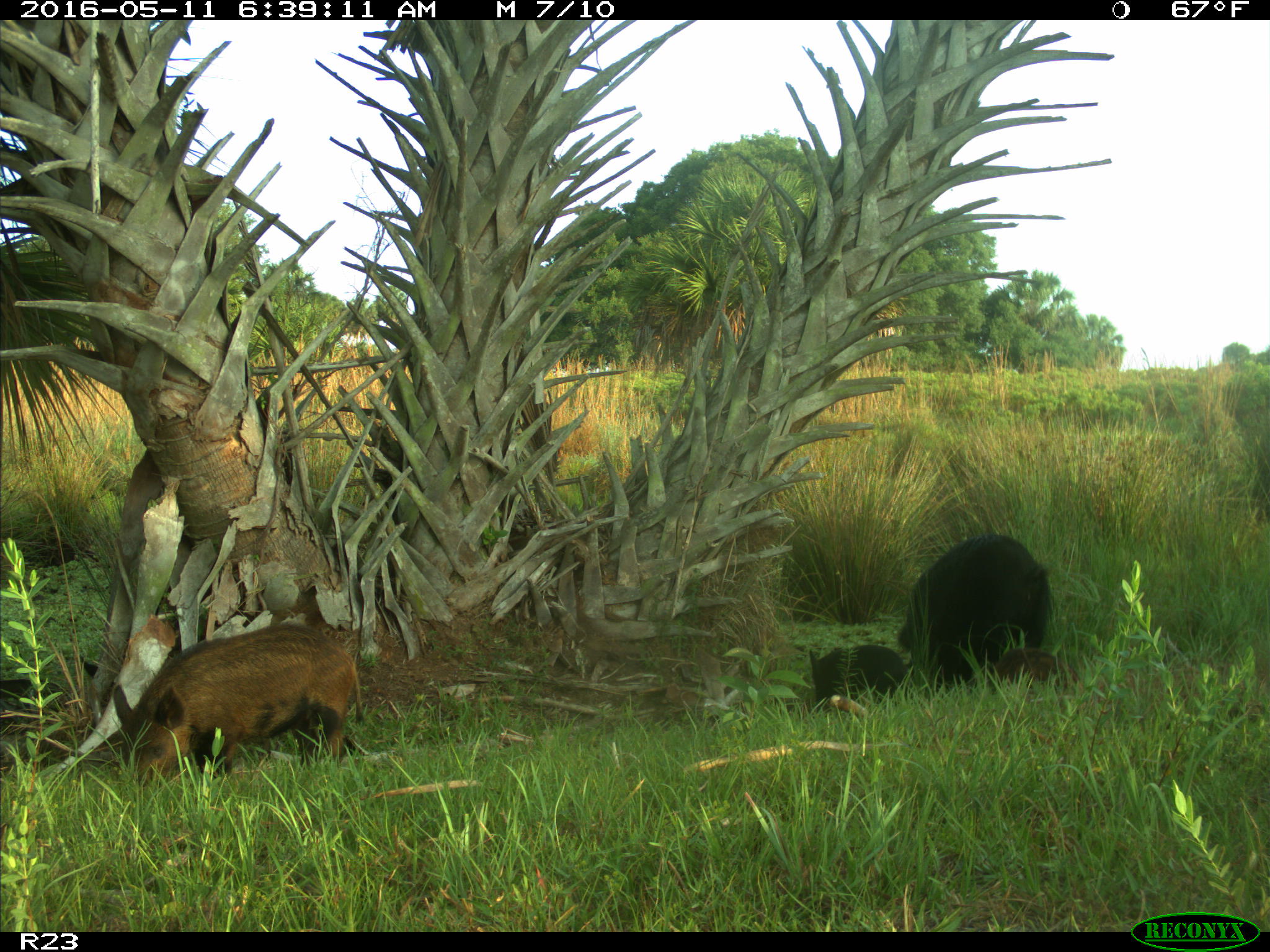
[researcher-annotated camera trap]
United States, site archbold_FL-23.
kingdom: Animalia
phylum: Chordata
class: Mammalia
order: Artiodactyla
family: Suidae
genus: Sus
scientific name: Sus scrofa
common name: wild boar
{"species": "Sus scrofa (wild boar)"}